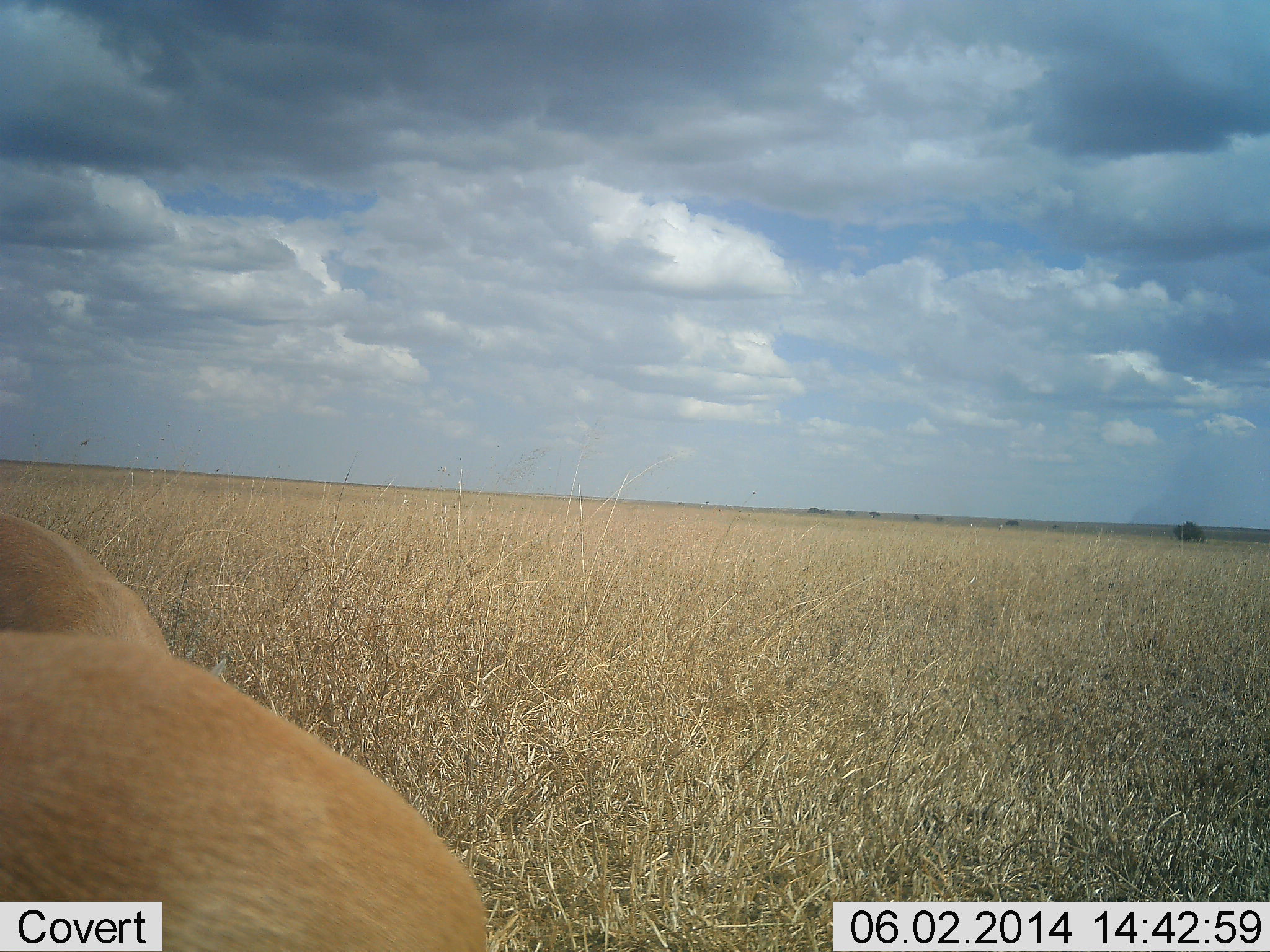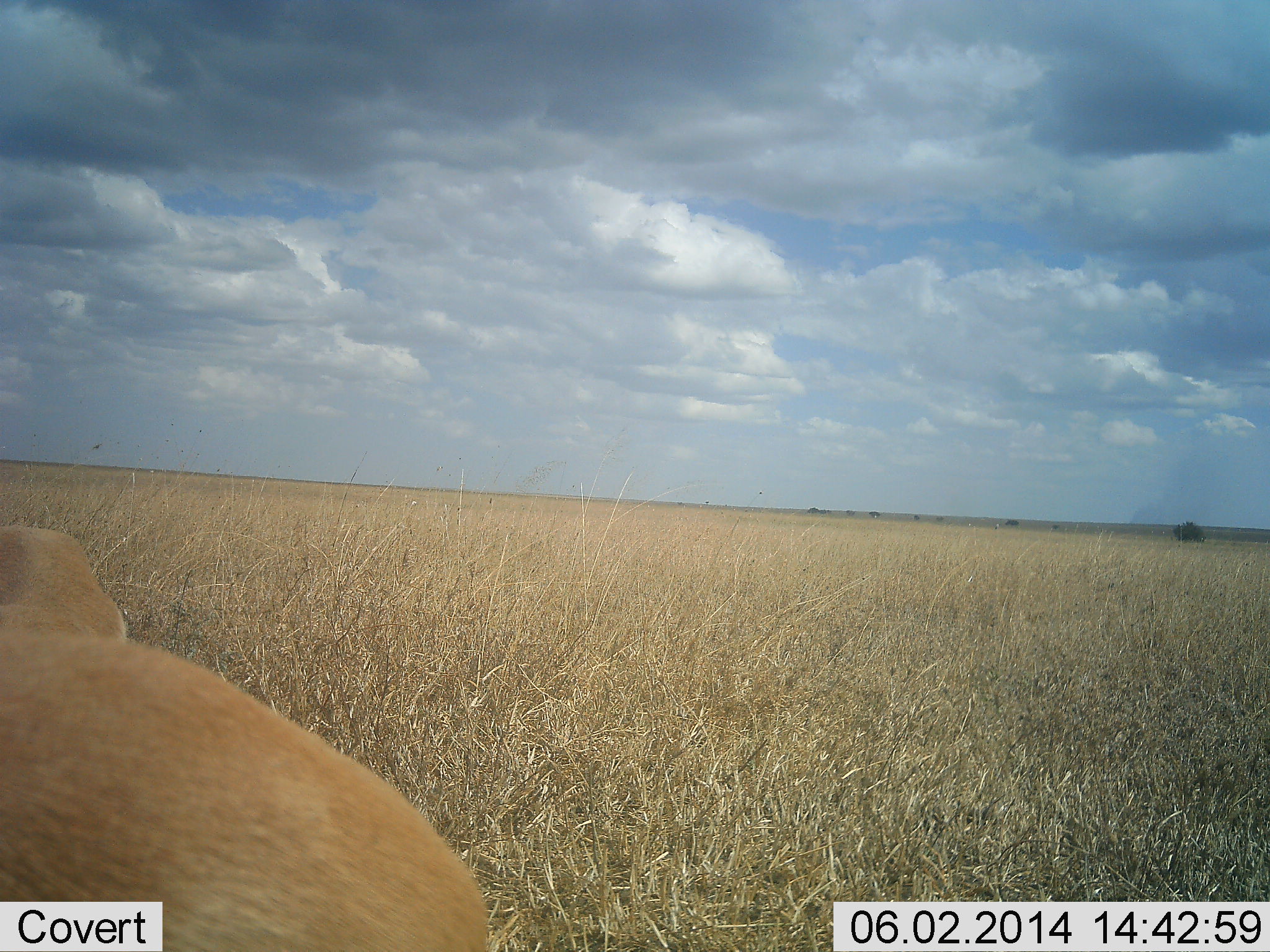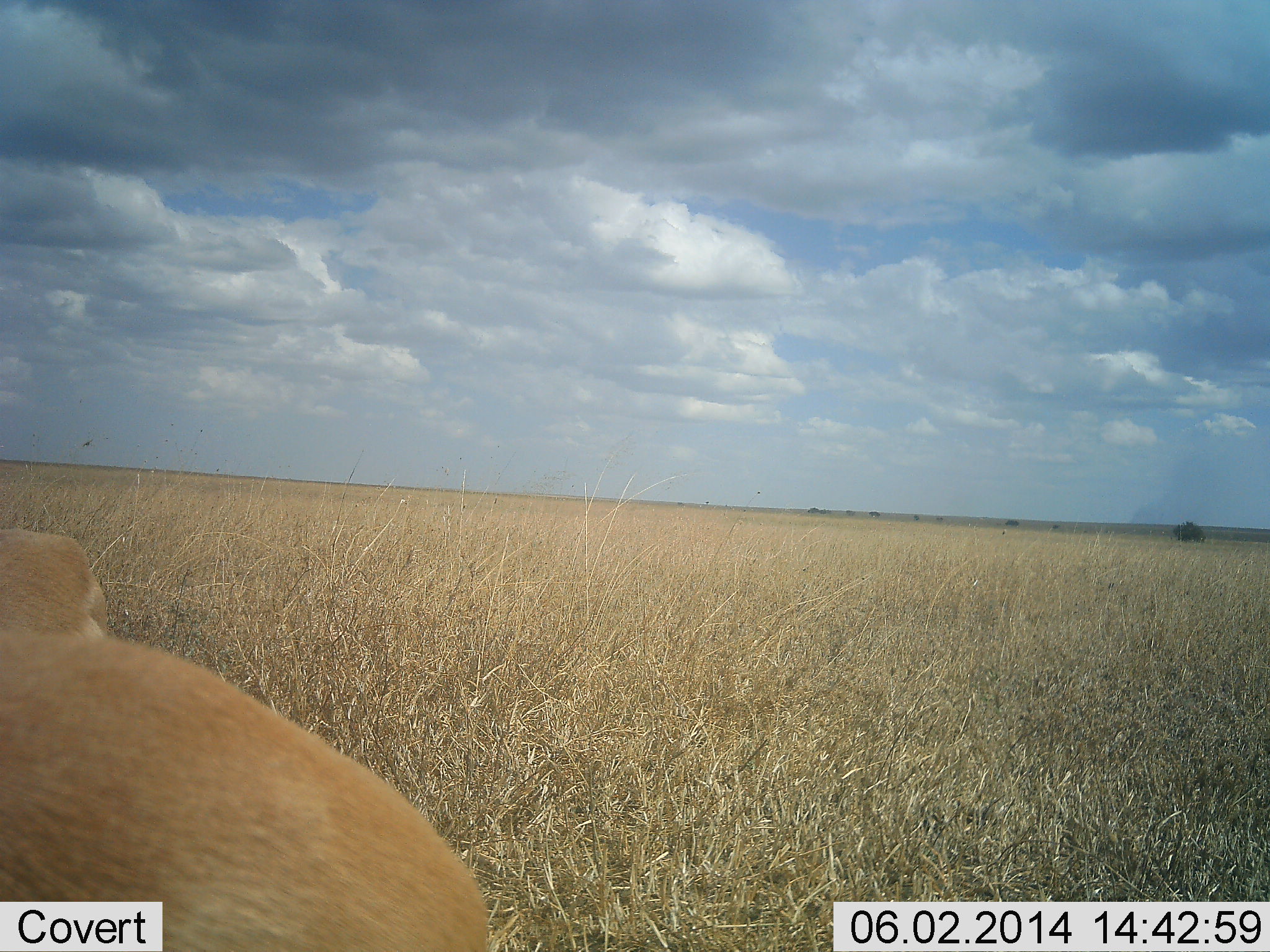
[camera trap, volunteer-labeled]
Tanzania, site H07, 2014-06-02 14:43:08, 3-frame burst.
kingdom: Animalia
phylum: Chordata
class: Mammalia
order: Artiodactyla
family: Bovidae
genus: Nanger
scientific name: Nanger granti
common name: grant's gazelle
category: gazellegrants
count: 2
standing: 71%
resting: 14%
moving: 14%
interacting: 0%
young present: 0%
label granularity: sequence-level